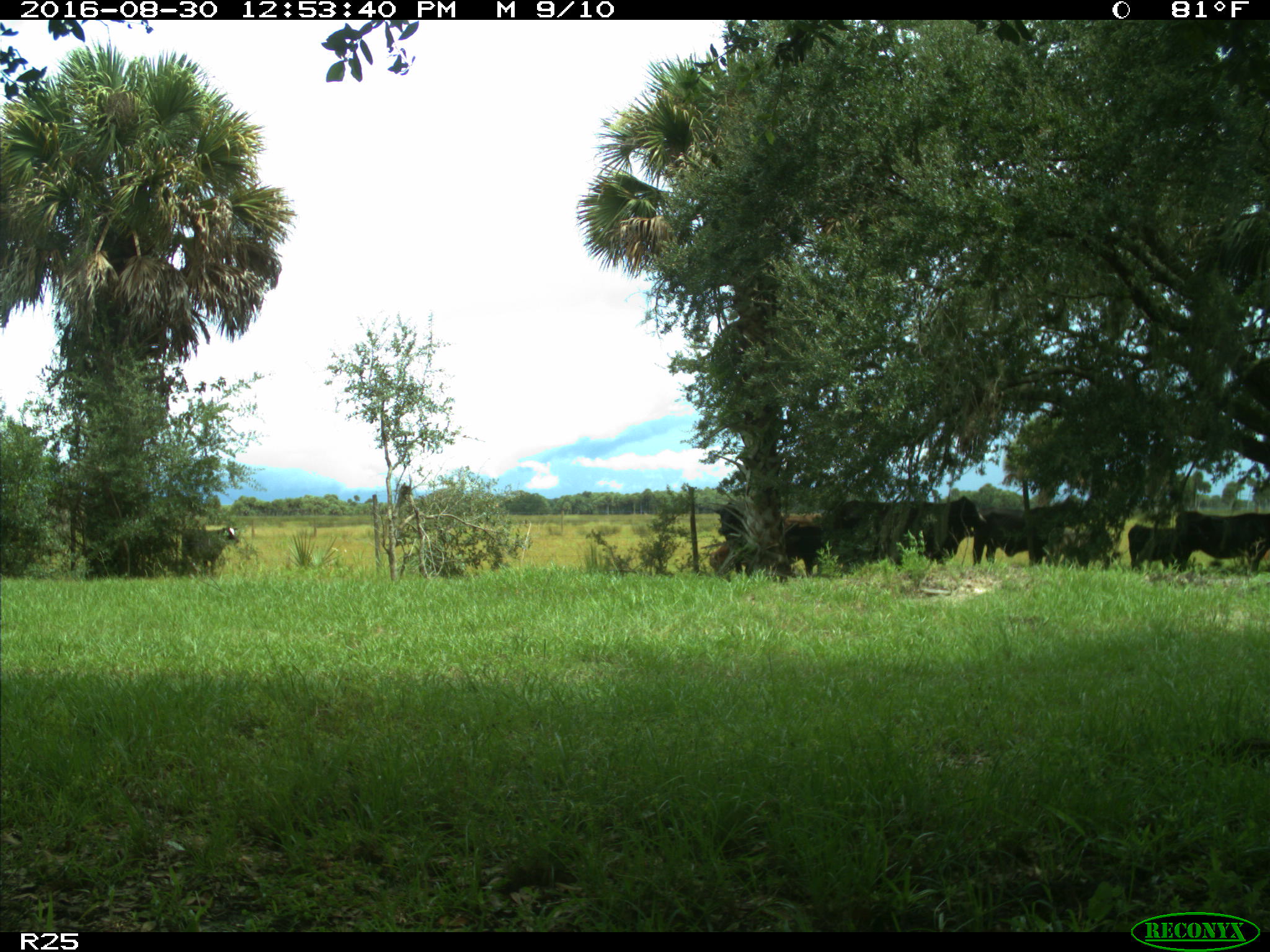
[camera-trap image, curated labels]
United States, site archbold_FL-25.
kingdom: Animalia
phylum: Chordata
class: Mammalia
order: Artiodactyla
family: Bovidae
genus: Bos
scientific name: Bos taurus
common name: domestic cow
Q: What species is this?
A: Bos taurus (domestic cow).